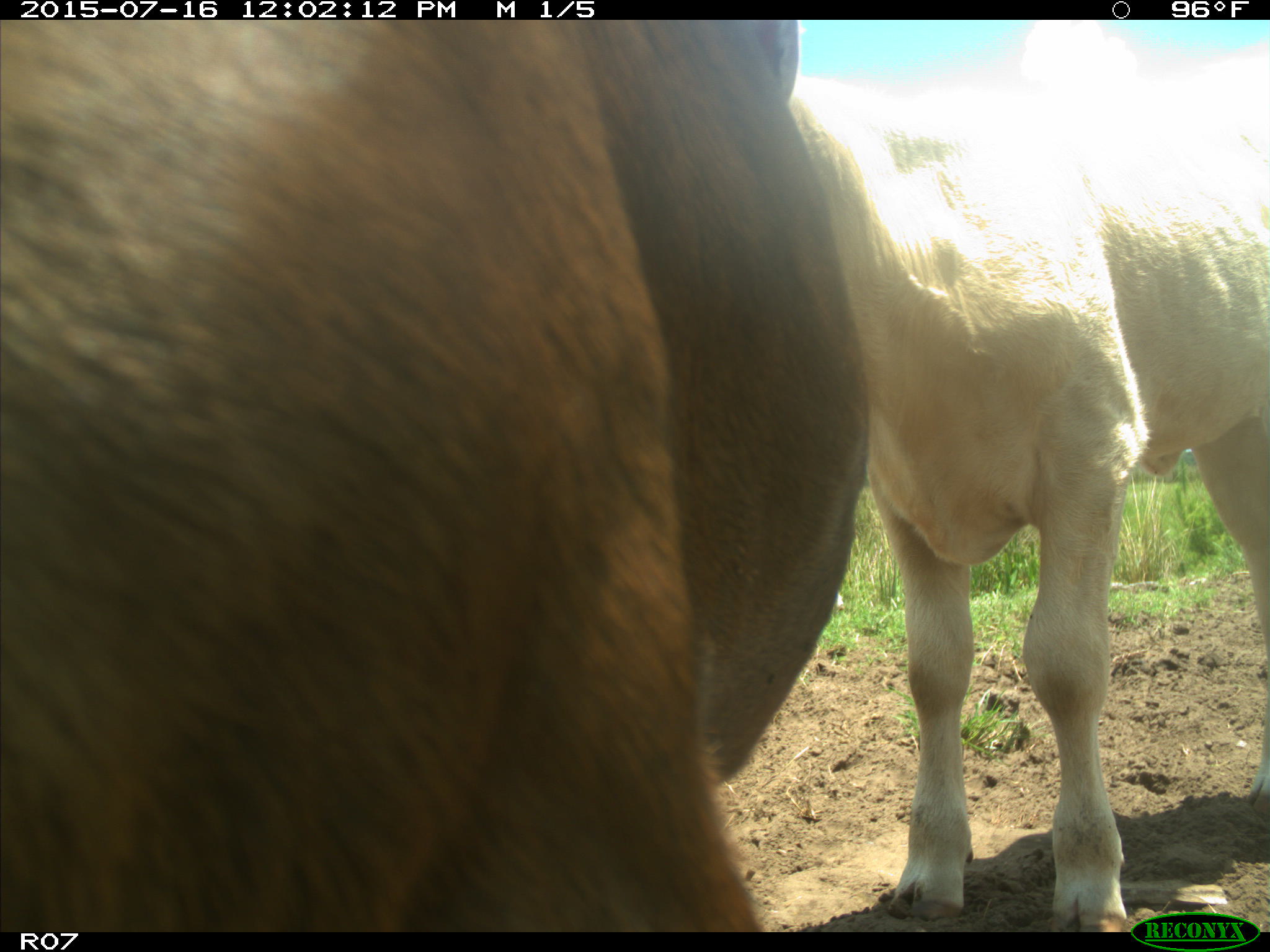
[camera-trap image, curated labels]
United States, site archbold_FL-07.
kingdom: Animalia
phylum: Chordata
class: Mammalia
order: Artiodactyla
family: Bovidae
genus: Bos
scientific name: Bos taurus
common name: domestic cow